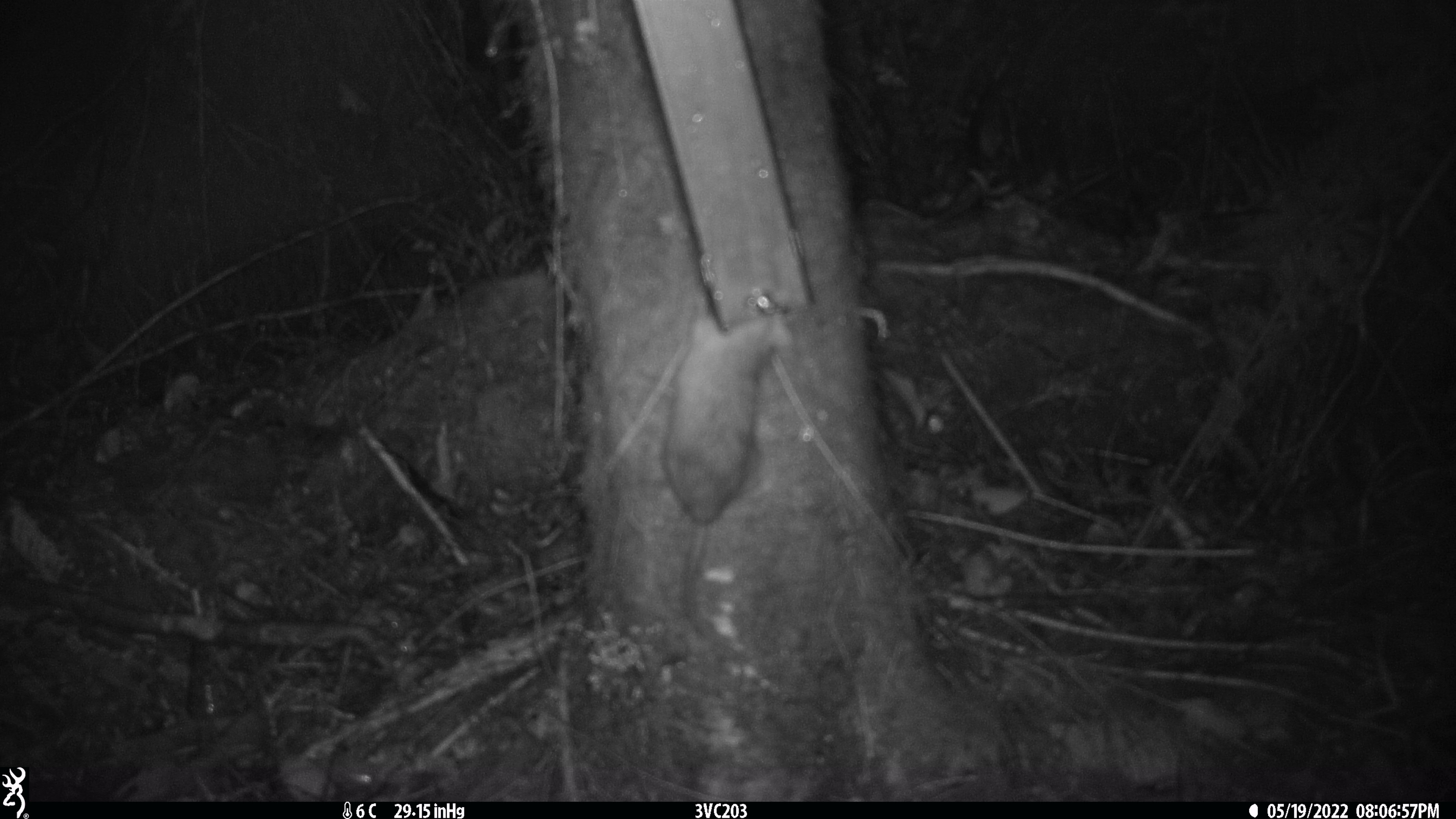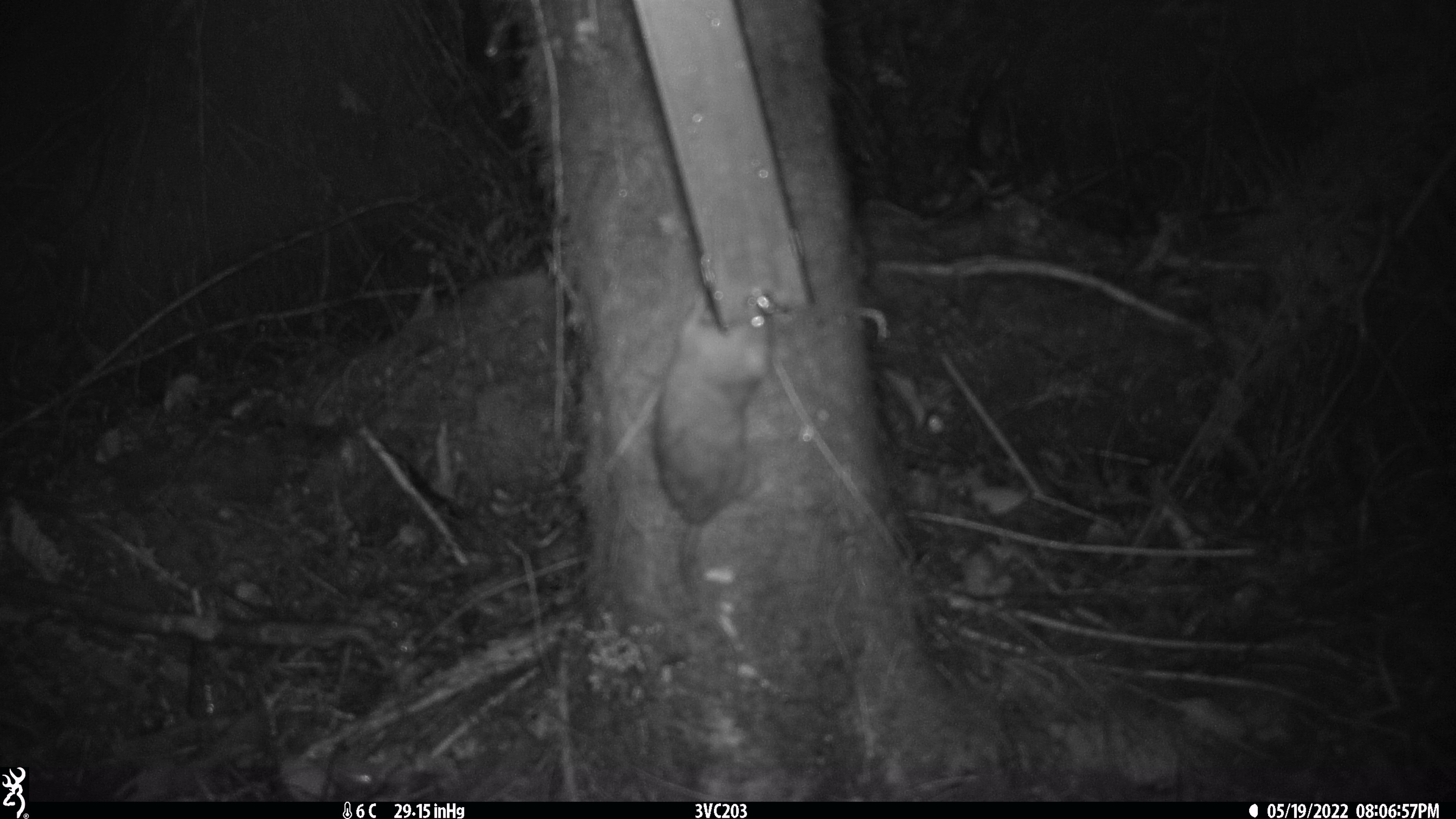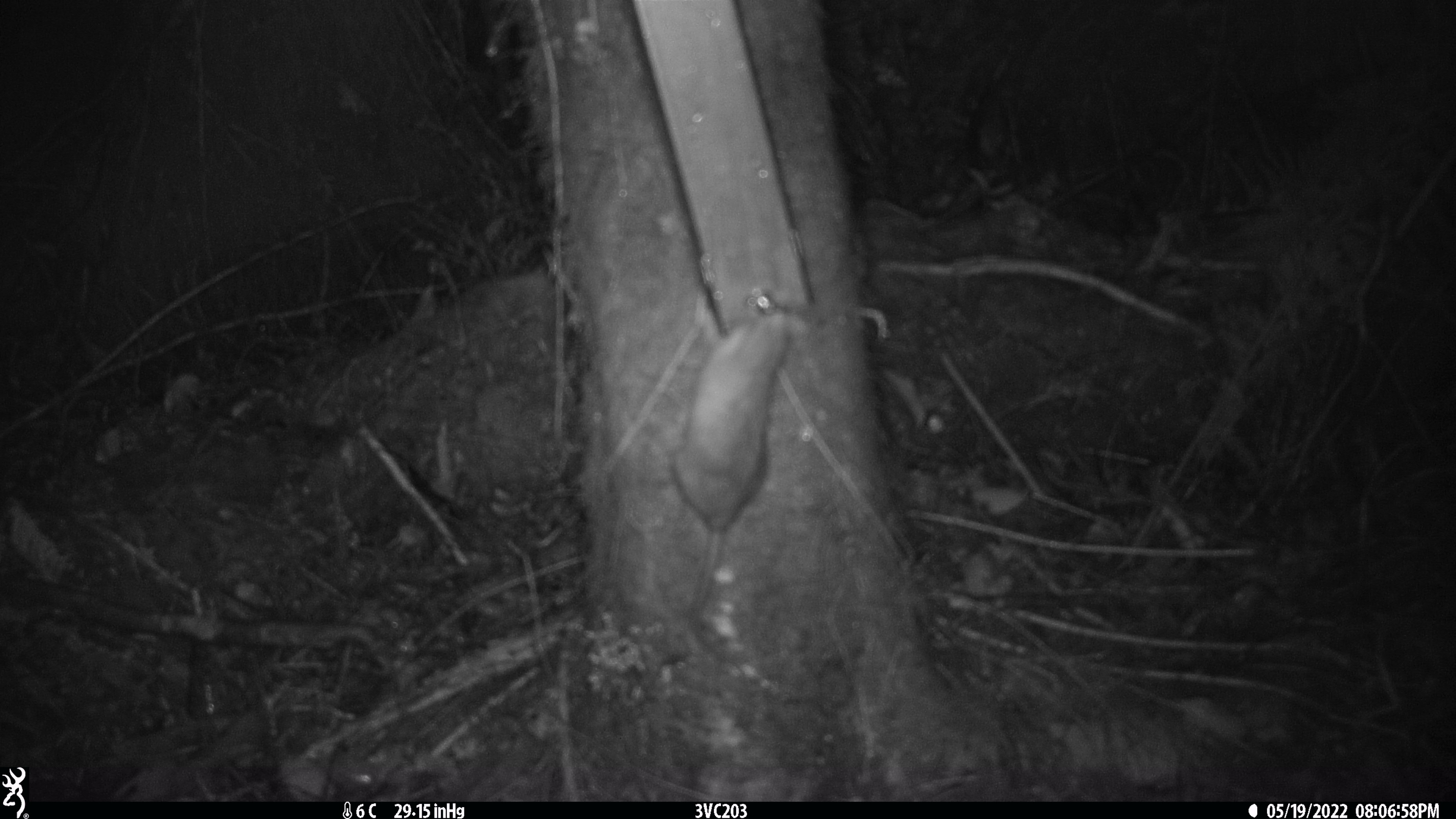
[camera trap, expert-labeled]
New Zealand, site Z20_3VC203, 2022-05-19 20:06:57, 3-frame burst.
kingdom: Animalia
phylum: Chordata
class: Mammalia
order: Rodentia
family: Muridae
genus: Rattus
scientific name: Rattus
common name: rat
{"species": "rat (Rattus)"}